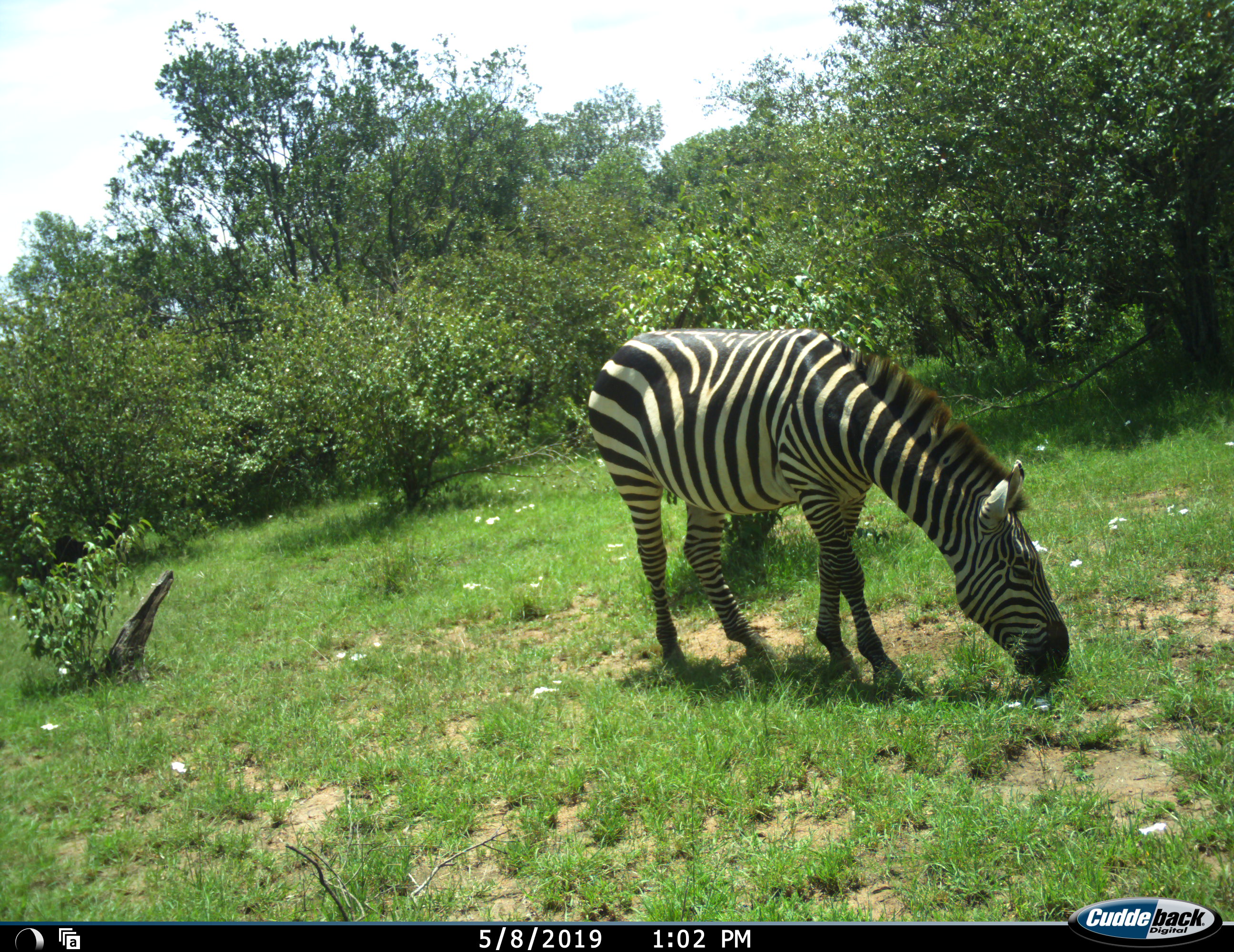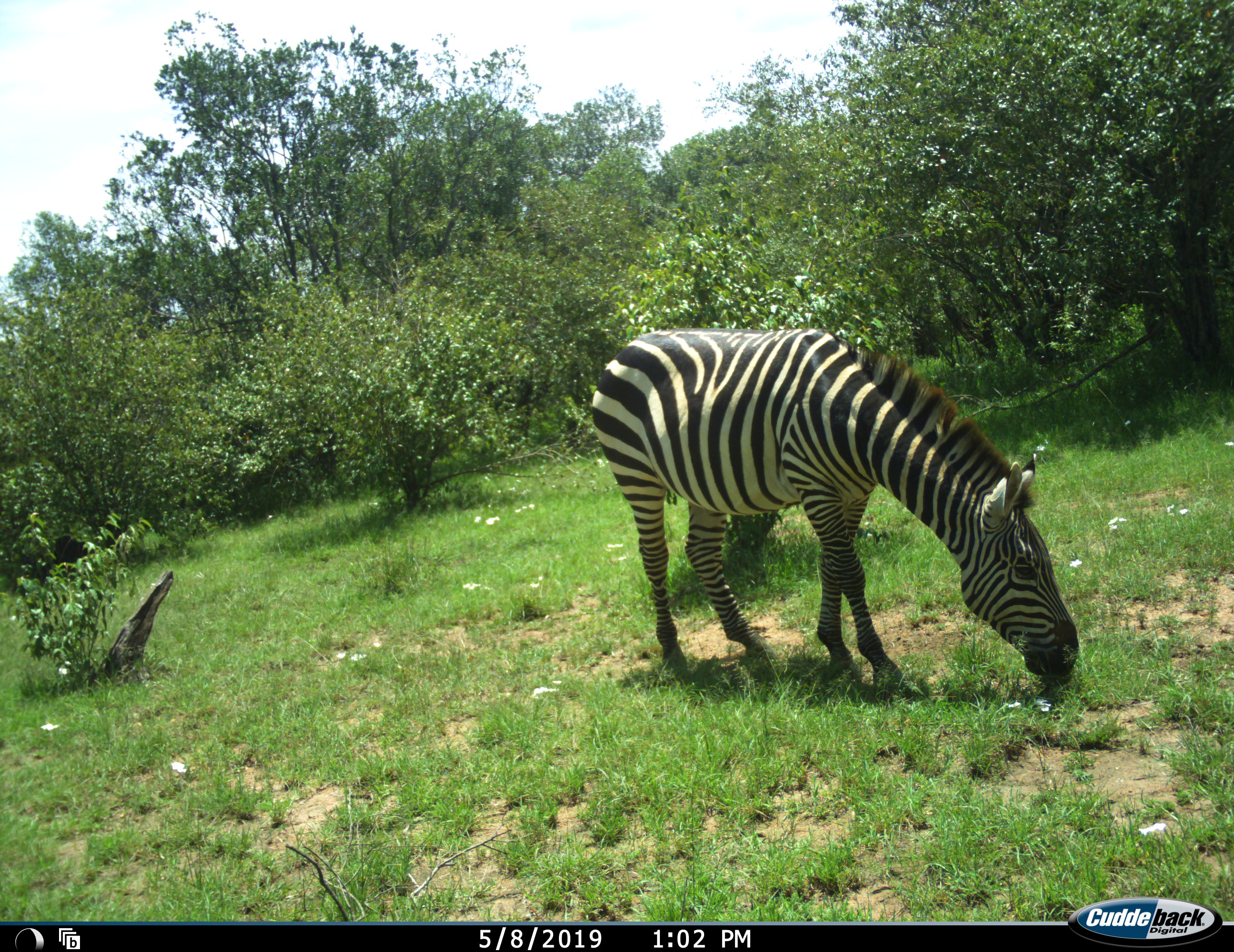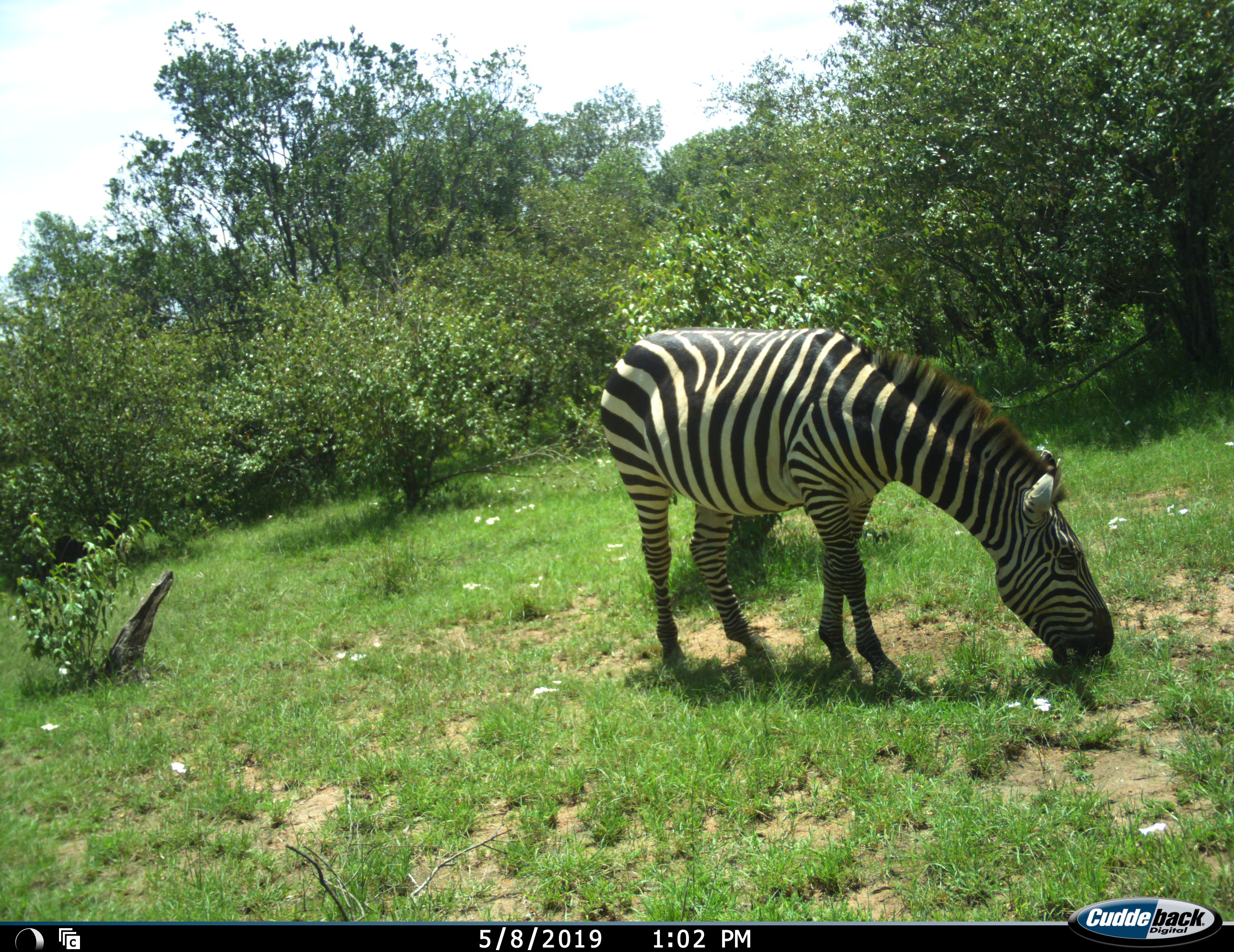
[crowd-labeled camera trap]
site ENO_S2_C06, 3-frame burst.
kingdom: Animalia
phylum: Chordata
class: Mammalia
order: Perissodactyla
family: Equidae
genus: Equus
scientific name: Equus quagga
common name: plains zebra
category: zebraplains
Zebraplains (plains zebra) (Equus quagga), count 1. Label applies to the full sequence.